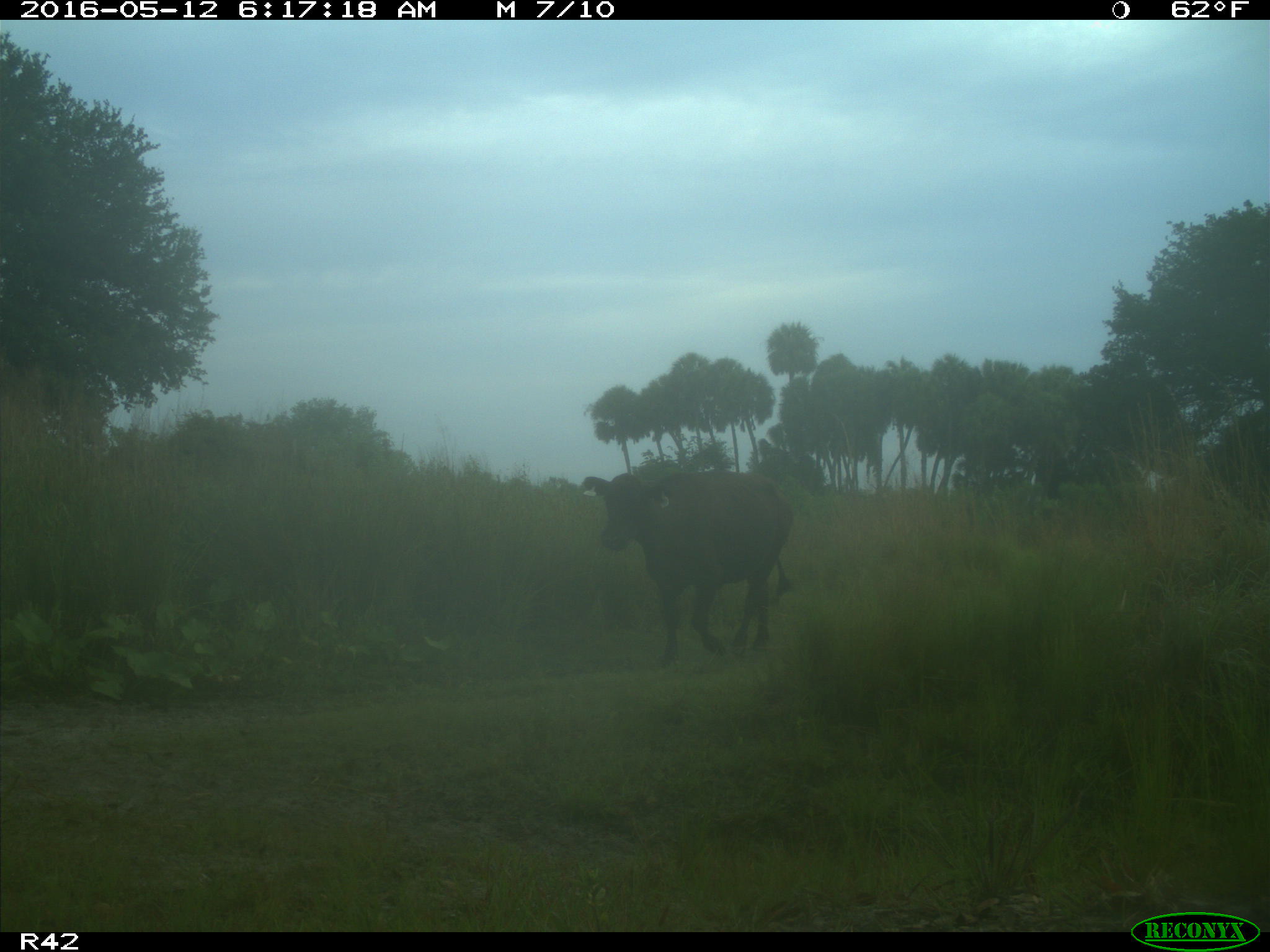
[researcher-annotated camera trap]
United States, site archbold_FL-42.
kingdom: Animalia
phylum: Chordata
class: Mammalia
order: Artiodactyla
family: Bovidae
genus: Bos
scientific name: Bos taurus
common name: domestic cow